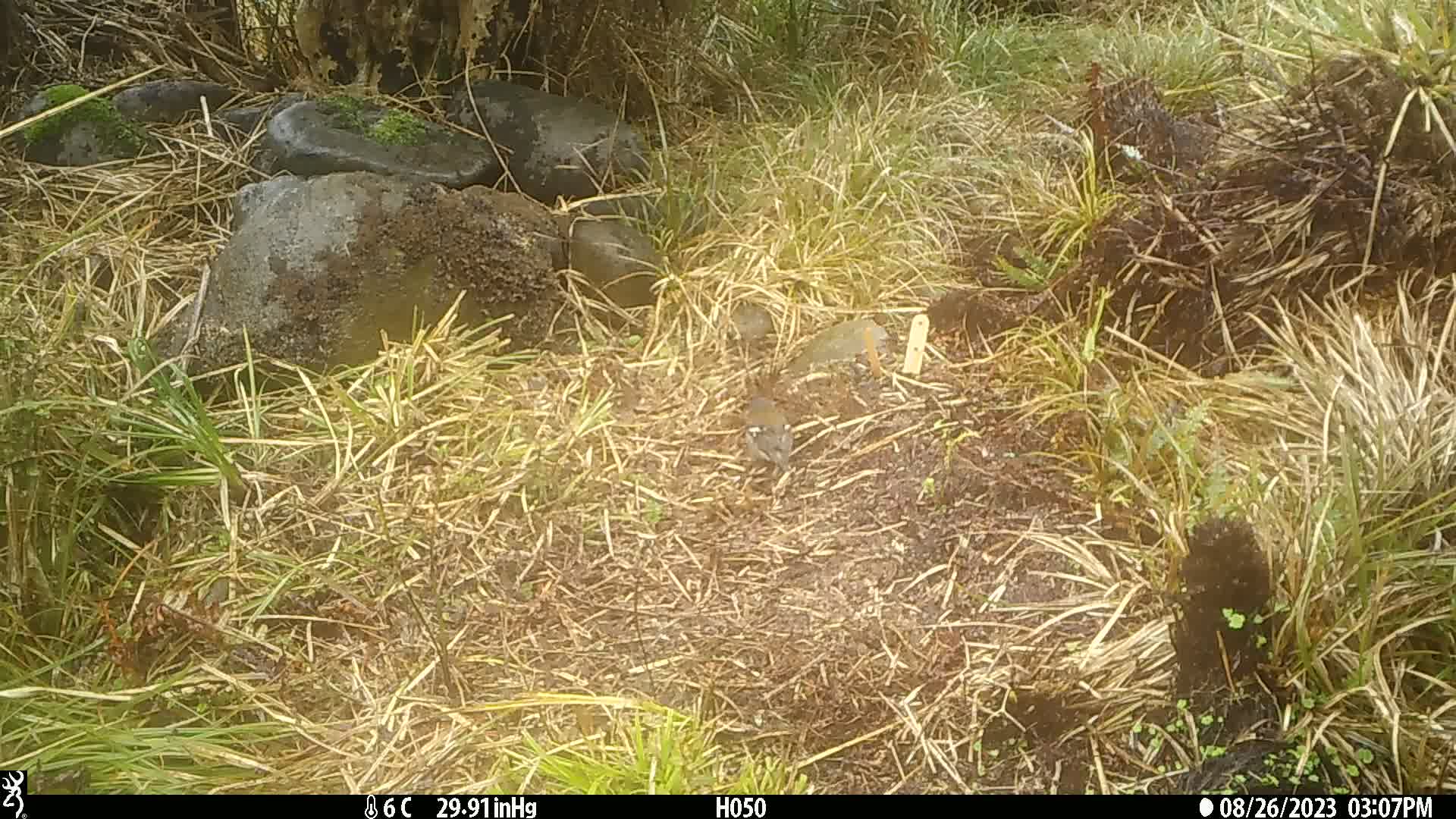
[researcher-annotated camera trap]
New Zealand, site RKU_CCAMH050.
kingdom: Animalia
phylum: Chordata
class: Aves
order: Passeriformes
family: Fringillidae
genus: Fringilla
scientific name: Fringilla coelebs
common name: common chaffinch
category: chaffinch